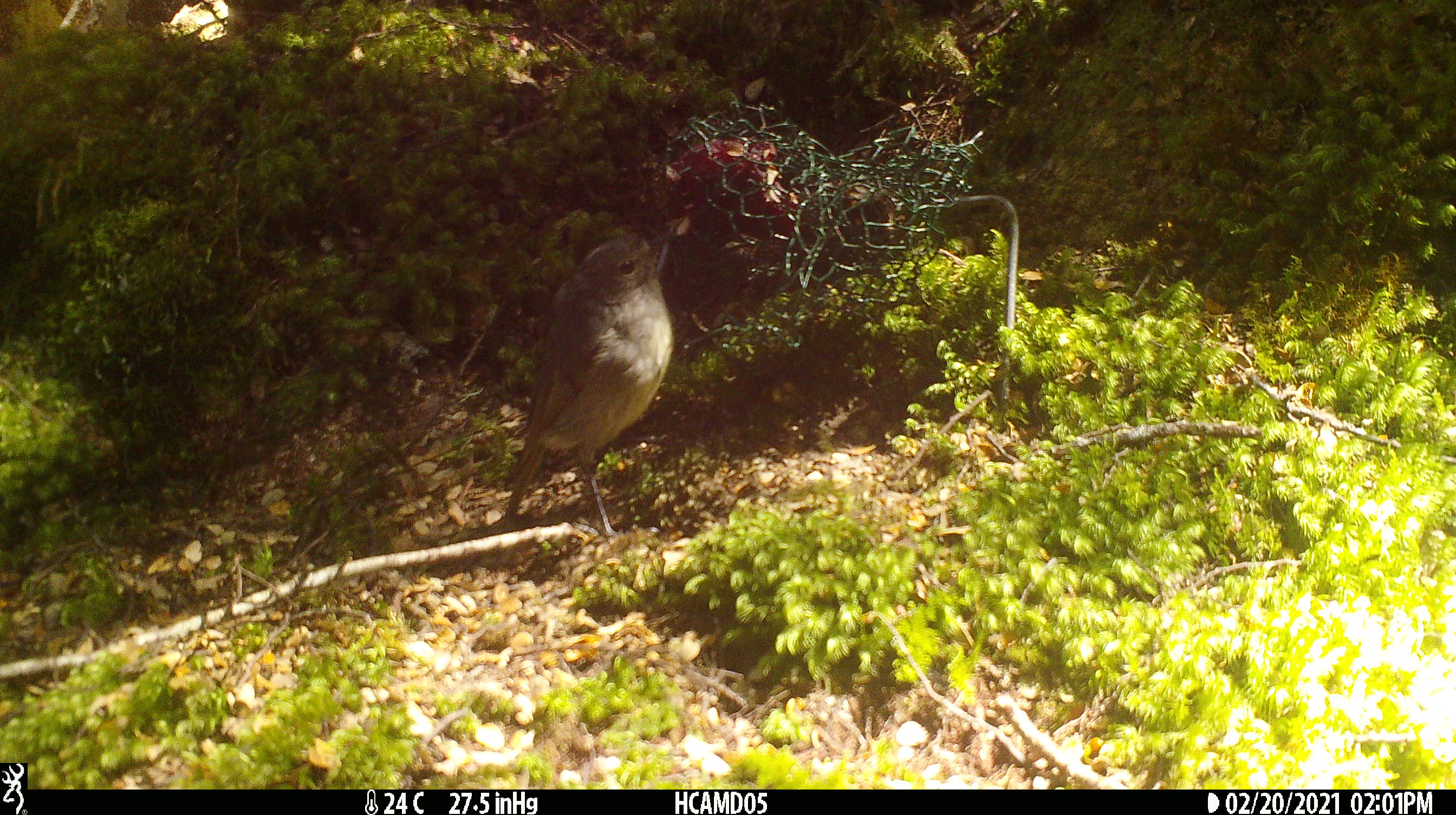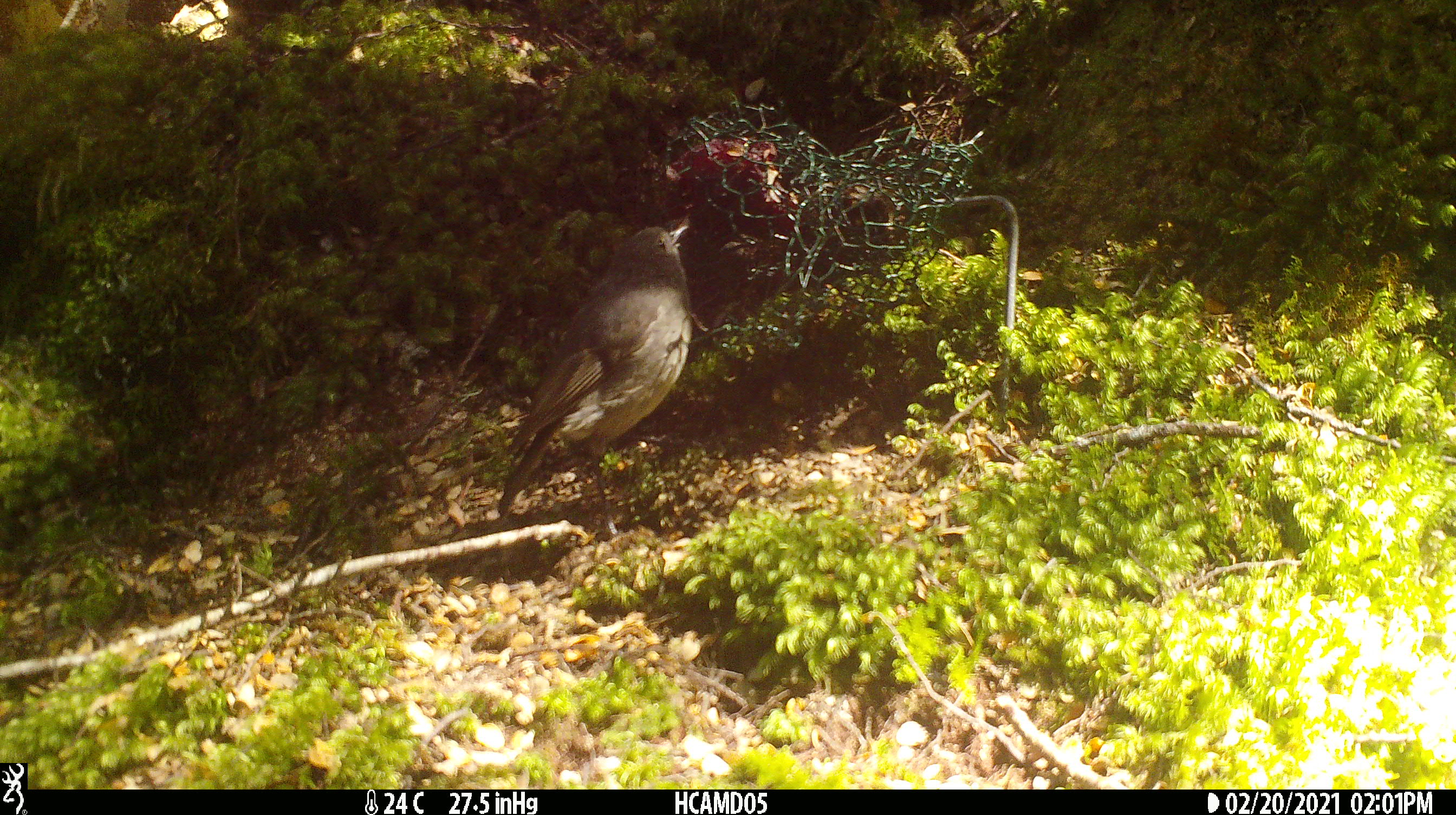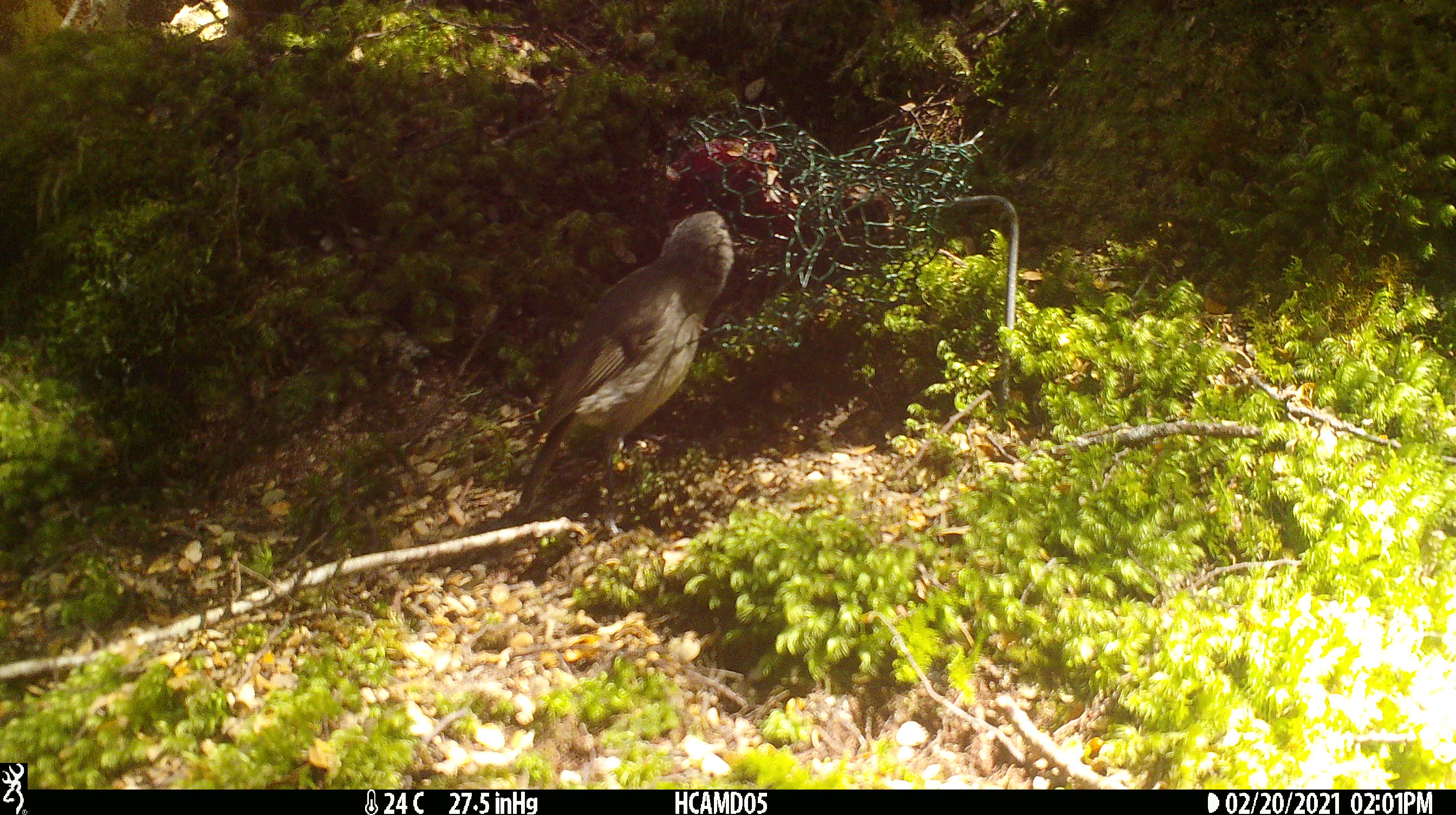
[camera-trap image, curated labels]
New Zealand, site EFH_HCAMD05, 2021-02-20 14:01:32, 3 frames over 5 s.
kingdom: Animalia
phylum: Chordata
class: Aves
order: Passeriformes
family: Petroicidae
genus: Petroica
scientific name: Petroica australis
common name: new zealand robin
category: robin